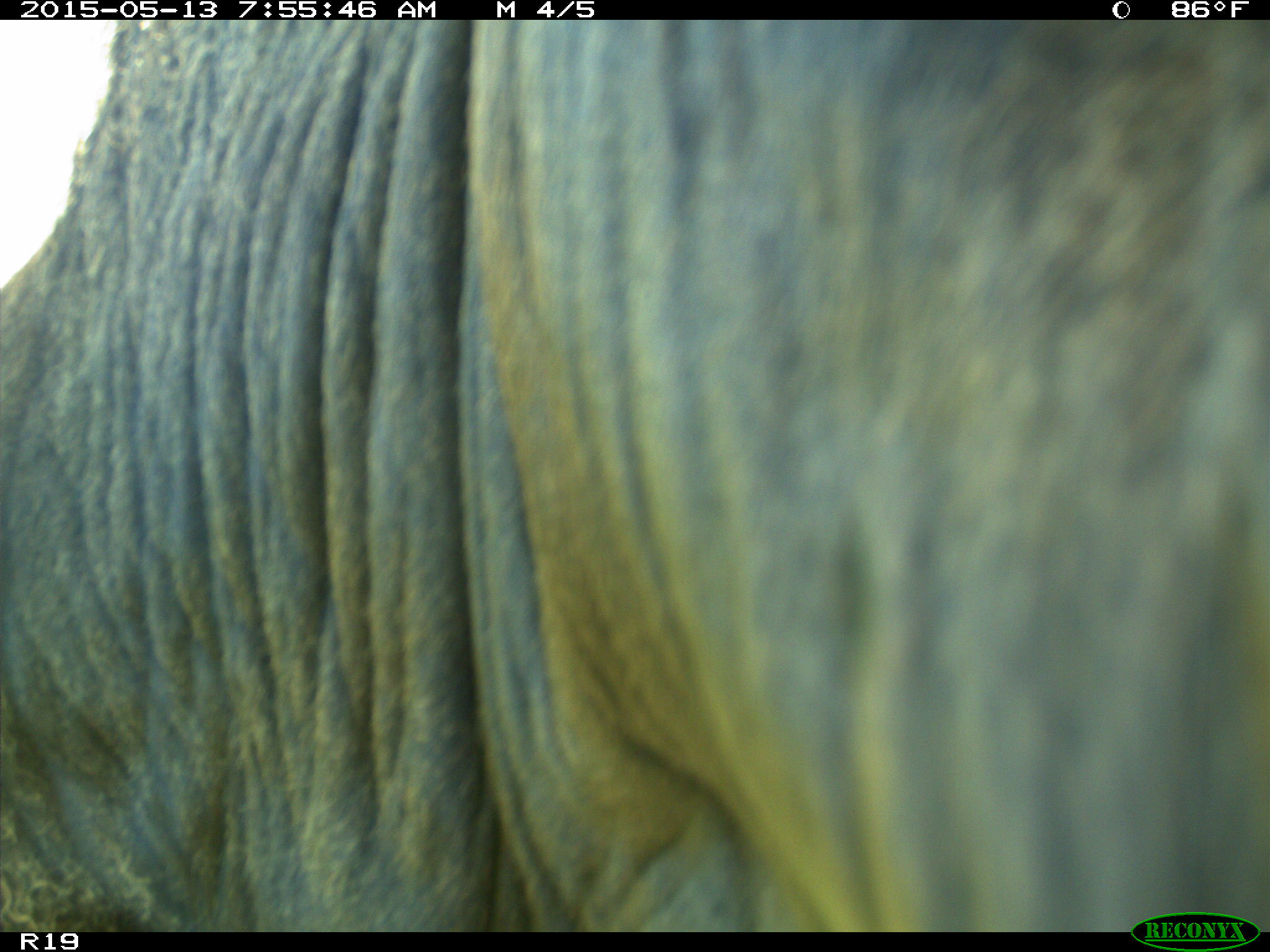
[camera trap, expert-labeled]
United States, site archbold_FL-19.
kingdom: Animalia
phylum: Chordata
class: Mammalia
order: Artiodactyla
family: Bovidae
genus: Bos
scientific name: Bos taurus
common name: domestic cow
Bos taurus (domestic cow).